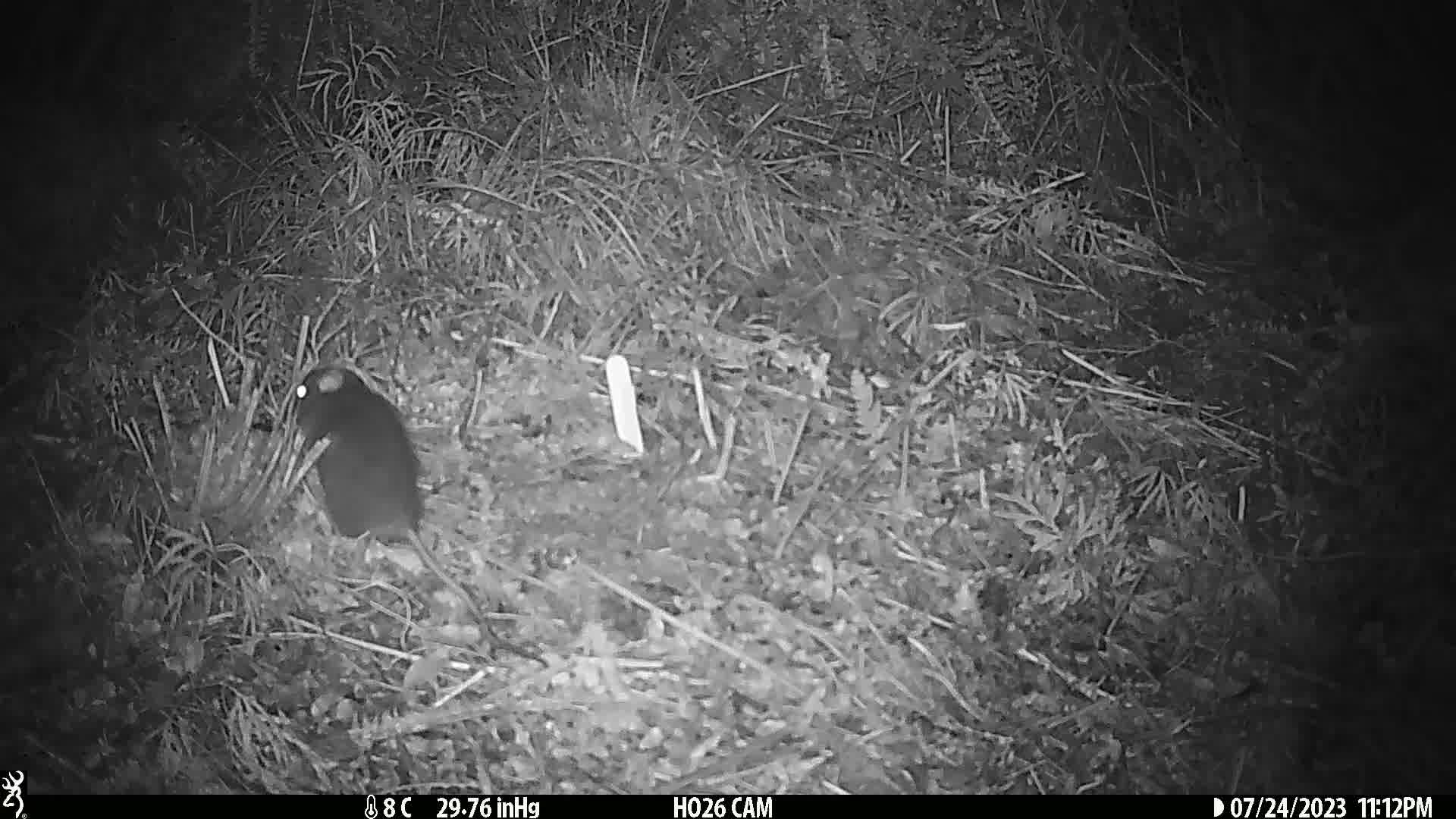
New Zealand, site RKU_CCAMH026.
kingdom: Animalia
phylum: Chordata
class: Mammalia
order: Rodentia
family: Muridae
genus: Rattus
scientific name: Rattus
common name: rat